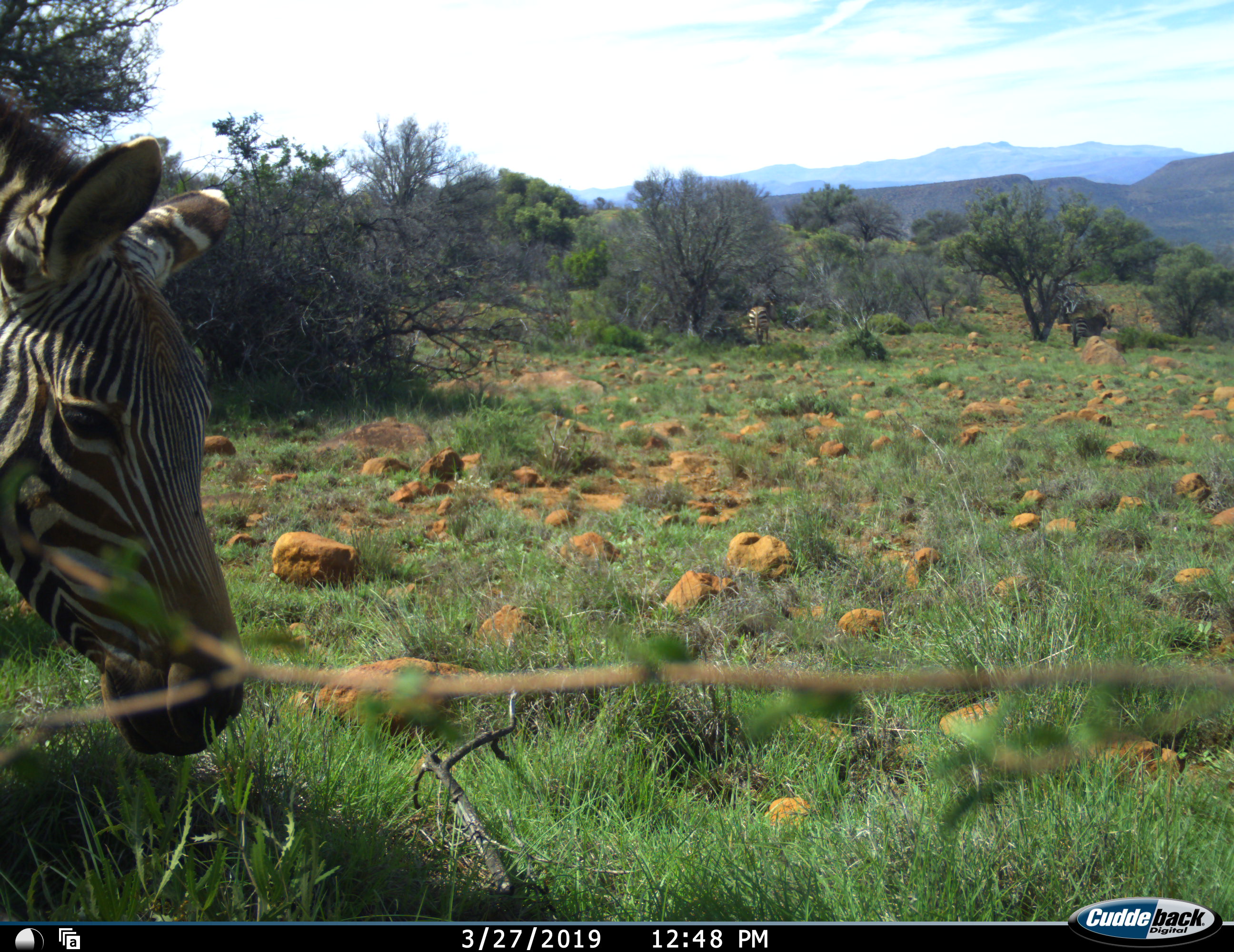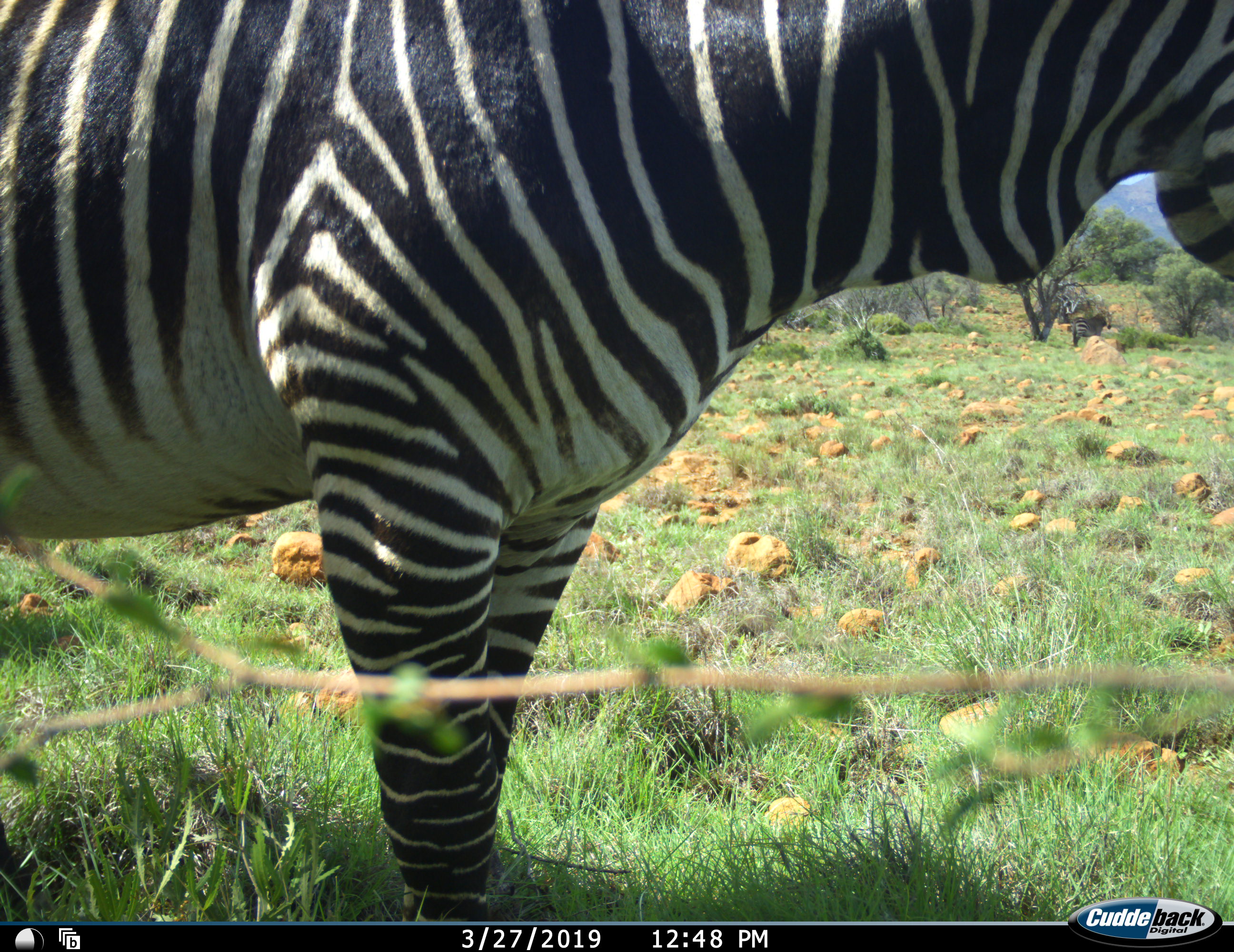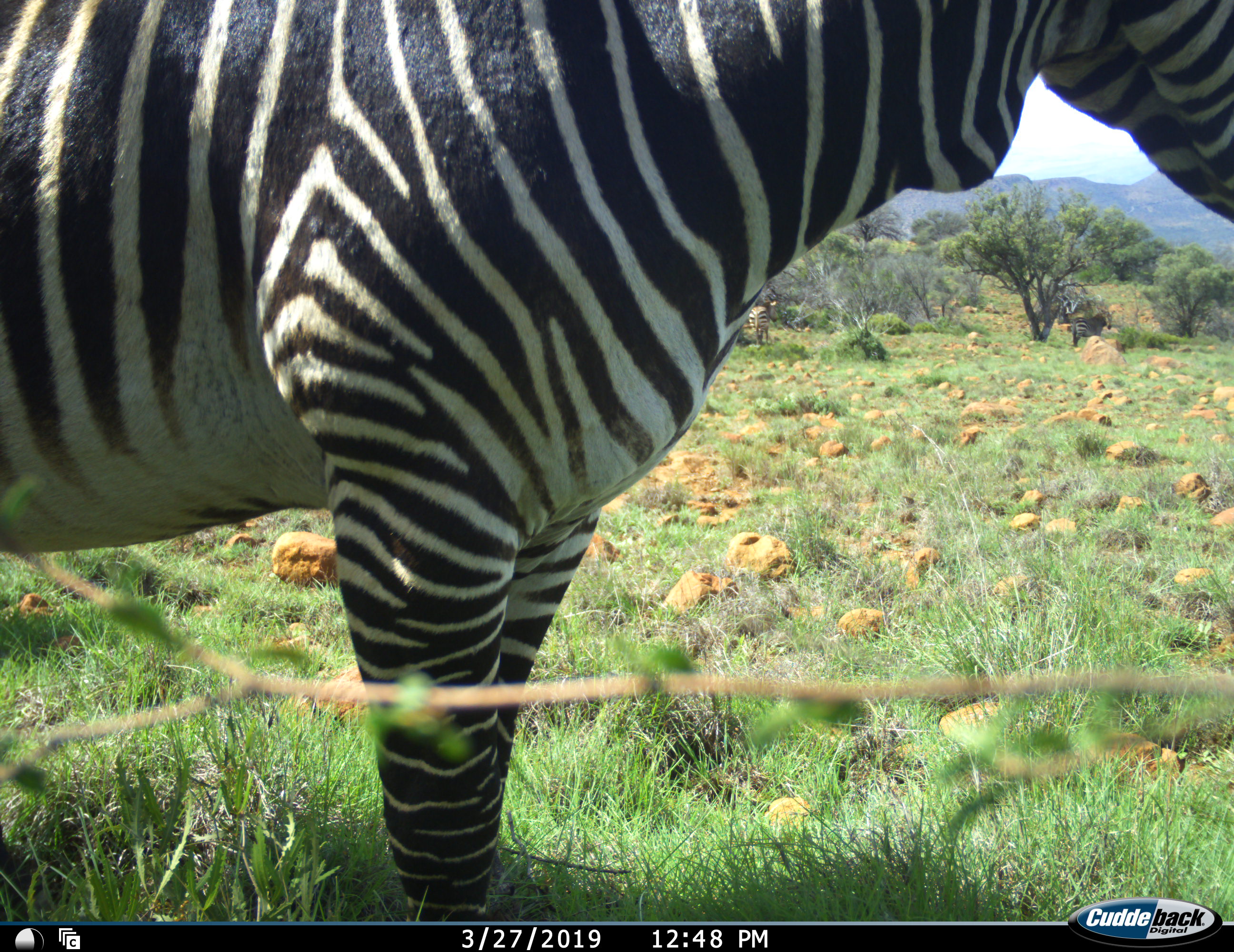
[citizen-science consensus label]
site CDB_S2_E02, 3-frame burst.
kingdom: Animalia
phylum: Chordata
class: Mammalia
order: Perissodactyla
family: Equidae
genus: Equus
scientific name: Equus zebra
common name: mountain zebra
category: zebramountain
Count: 3.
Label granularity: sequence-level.